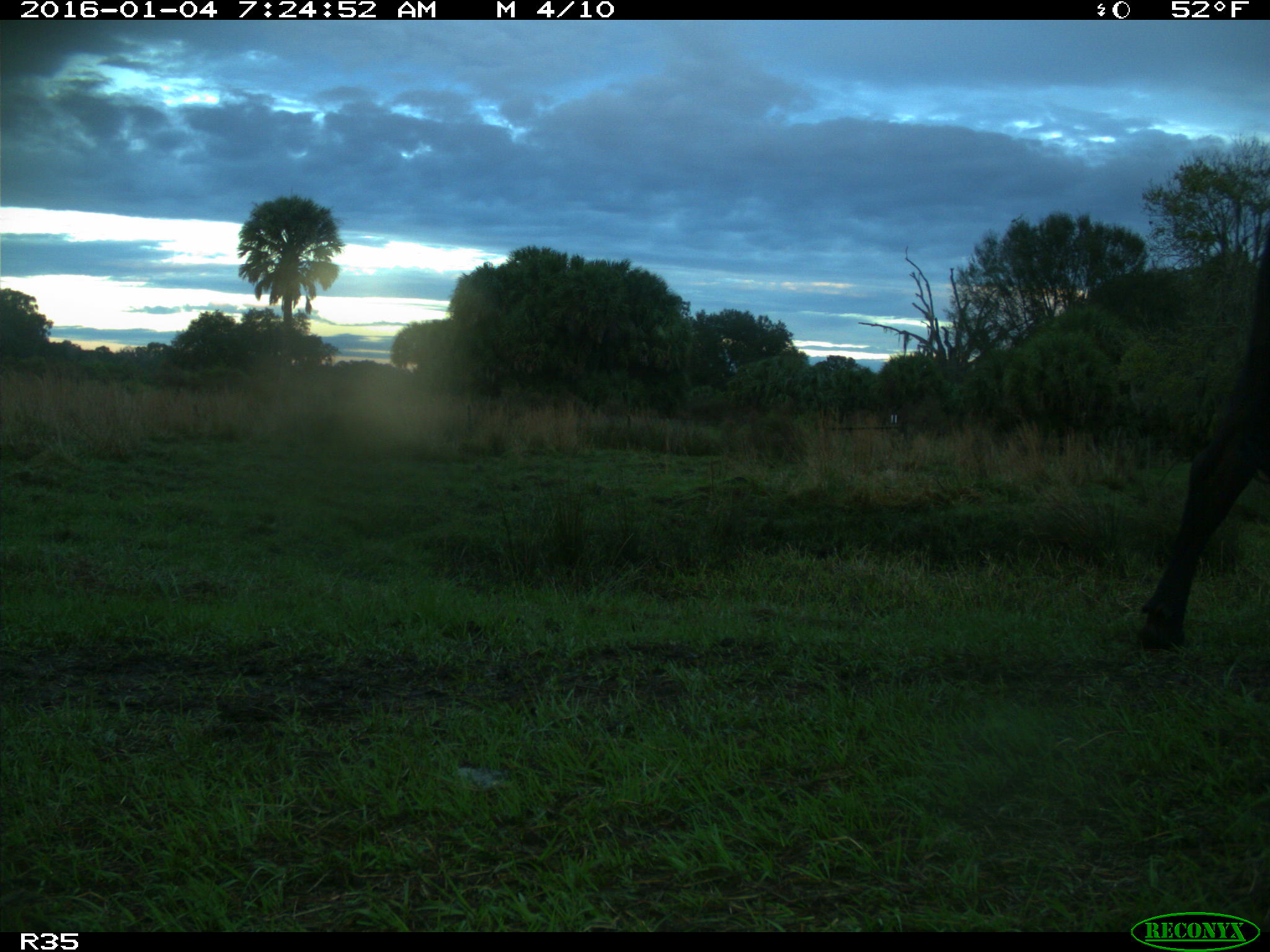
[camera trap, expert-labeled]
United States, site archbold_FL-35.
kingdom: Animalia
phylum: Chordata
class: Mammalia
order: Artiodactyla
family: Bovidae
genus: Bos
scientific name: Bos taurus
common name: domestic cow